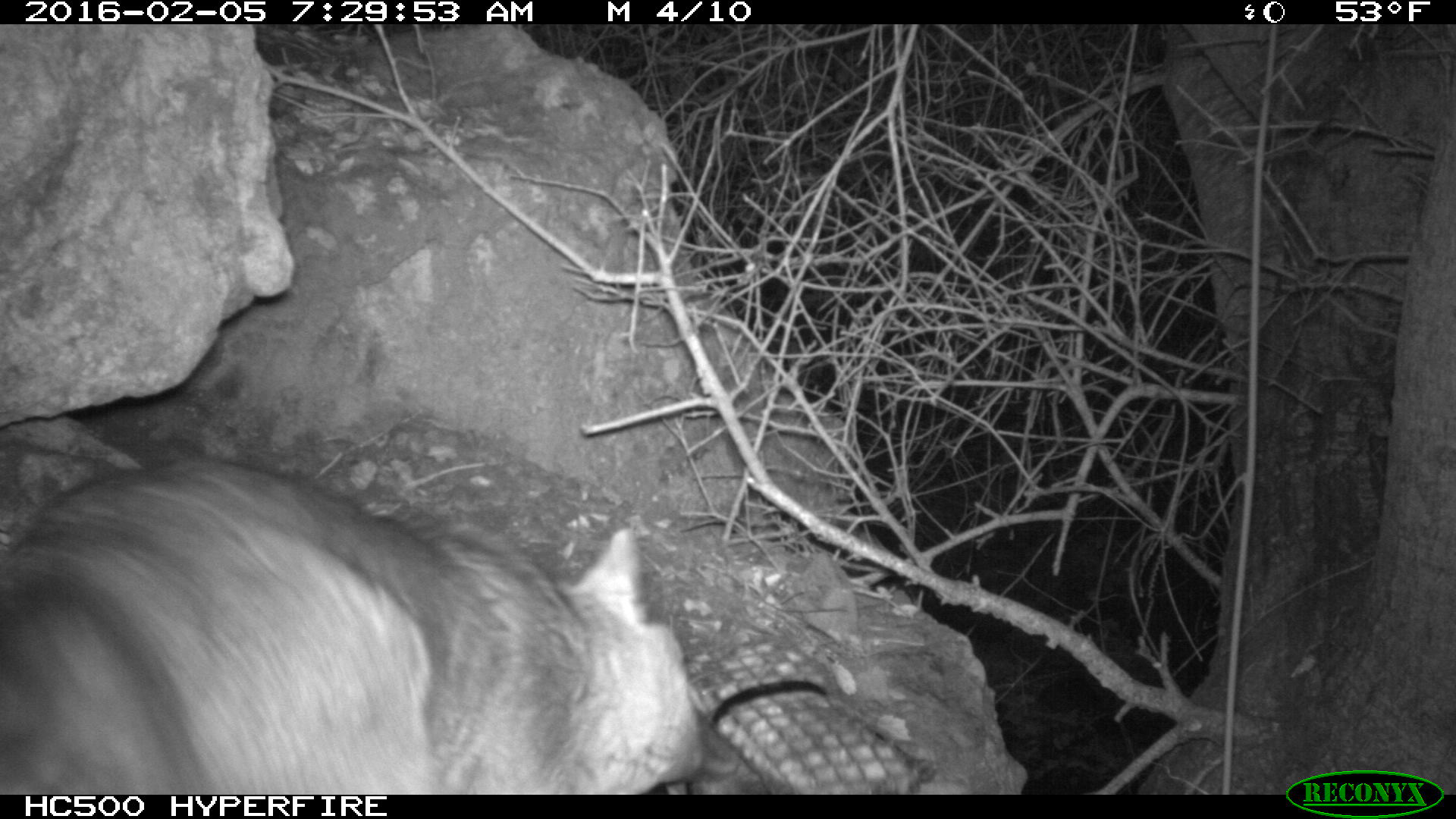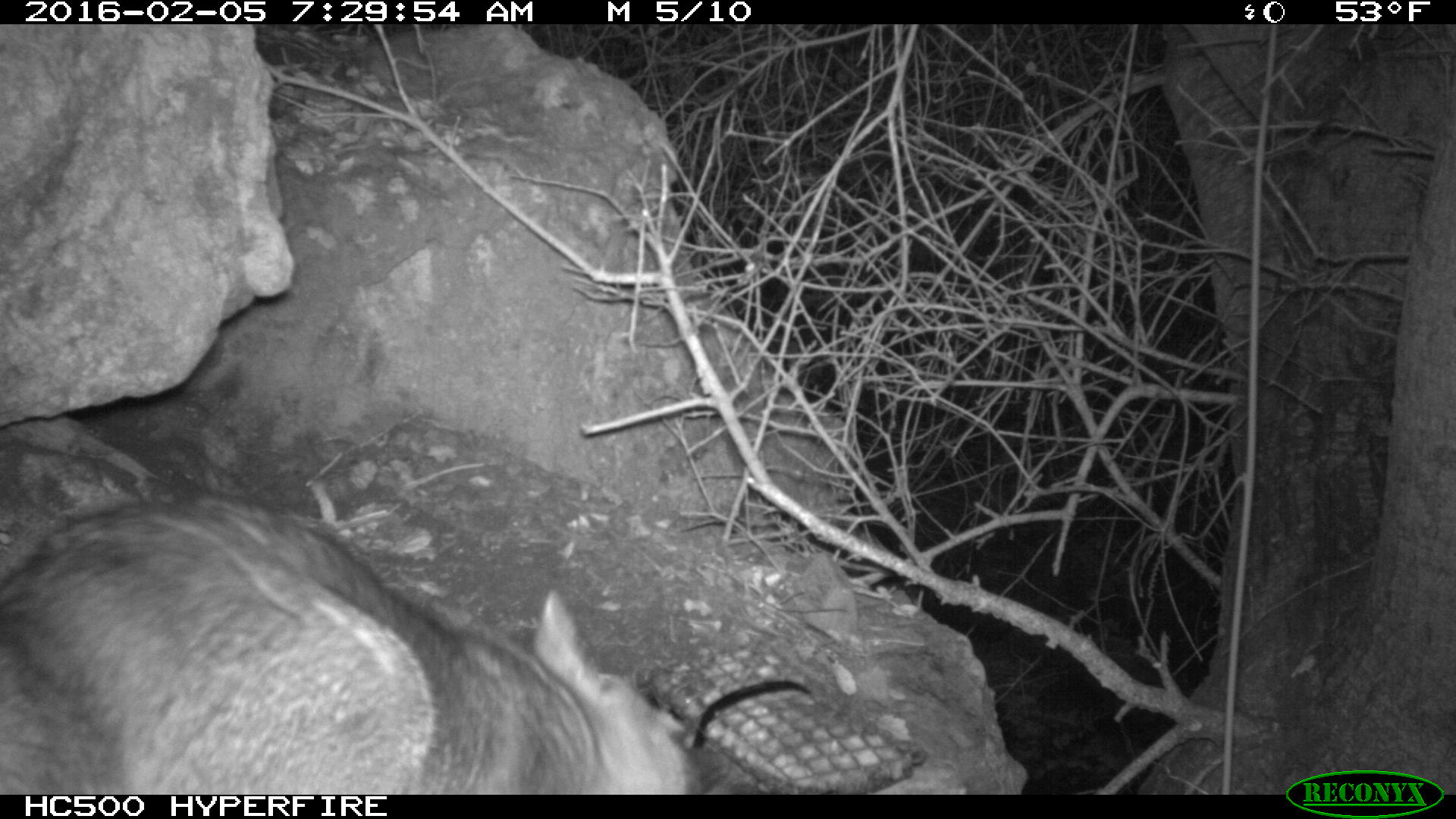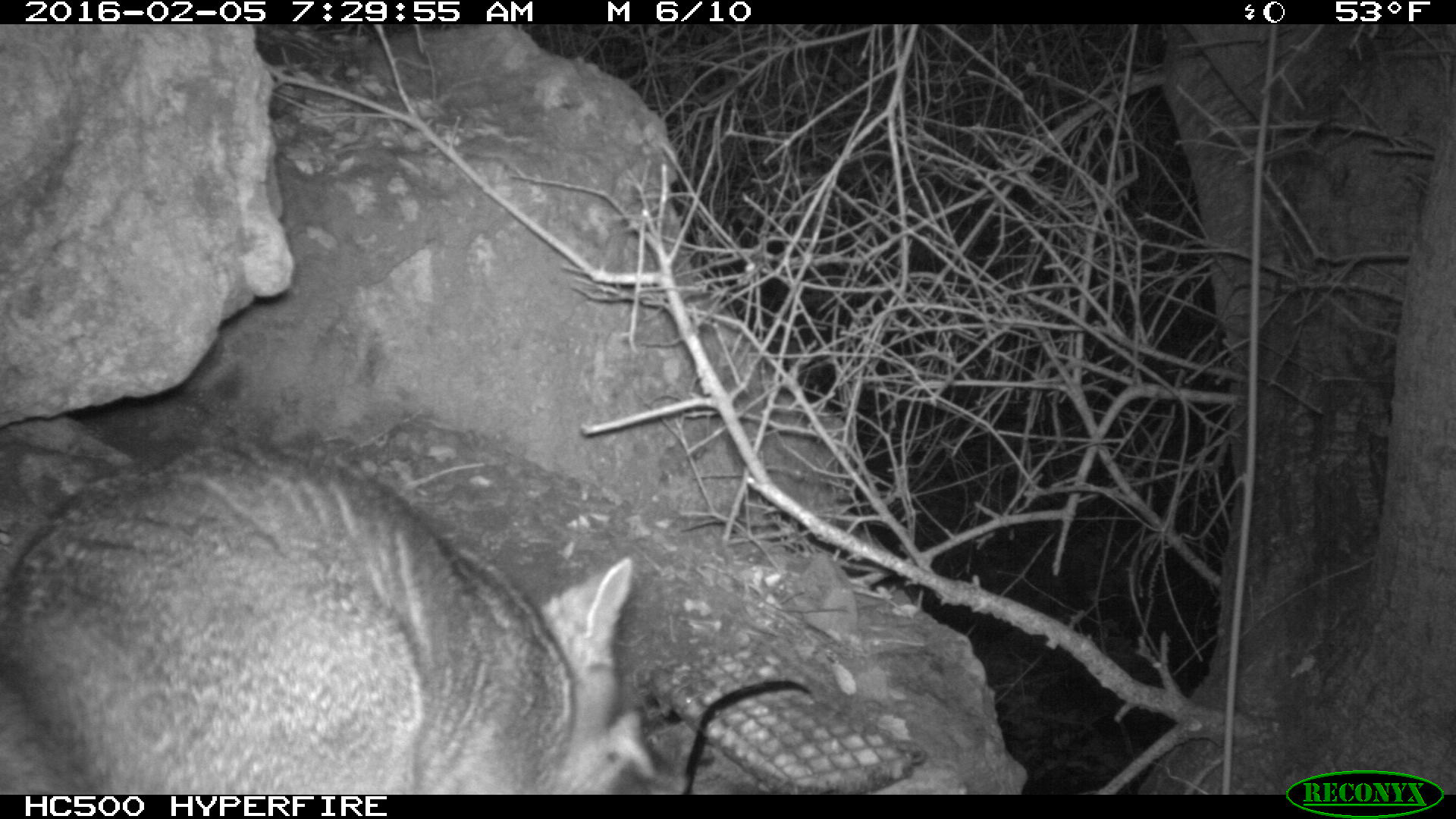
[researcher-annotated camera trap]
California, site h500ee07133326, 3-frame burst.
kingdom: Animalia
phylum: Chordata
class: Mammalia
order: Carnivora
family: Canidae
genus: Urocyon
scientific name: Urocyon littoralis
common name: island fox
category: fox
Fox (island fox) (Urocyon littoralis).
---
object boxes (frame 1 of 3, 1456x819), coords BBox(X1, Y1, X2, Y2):
fox: BBox(0, 456, 741, 792)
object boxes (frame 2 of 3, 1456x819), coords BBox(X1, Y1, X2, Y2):
fox: BBox(0, 494, 731, 794)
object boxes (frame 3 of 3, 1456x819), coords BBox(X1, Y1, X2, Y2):
fox: BBox(0, 440, 670, 792)